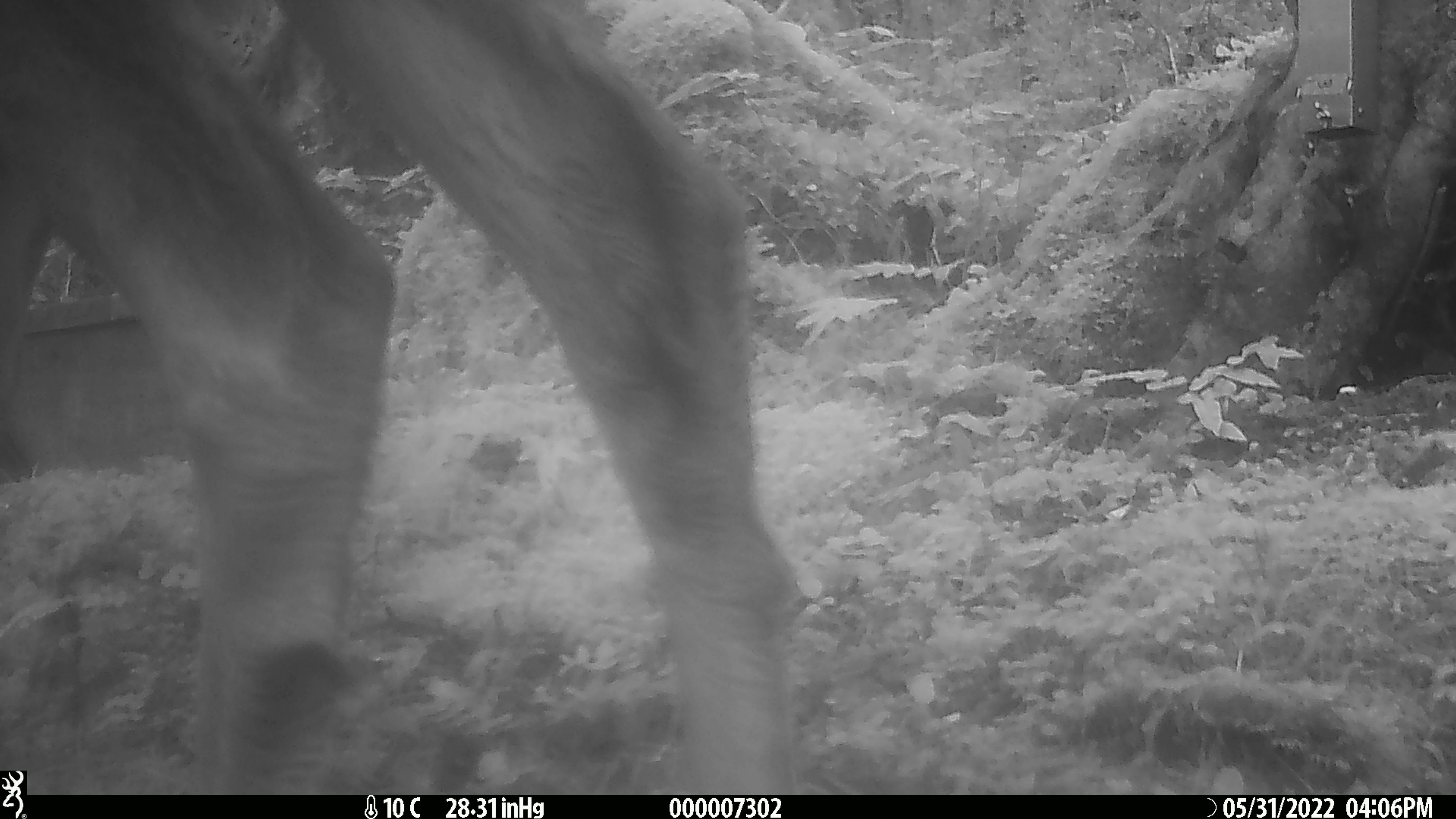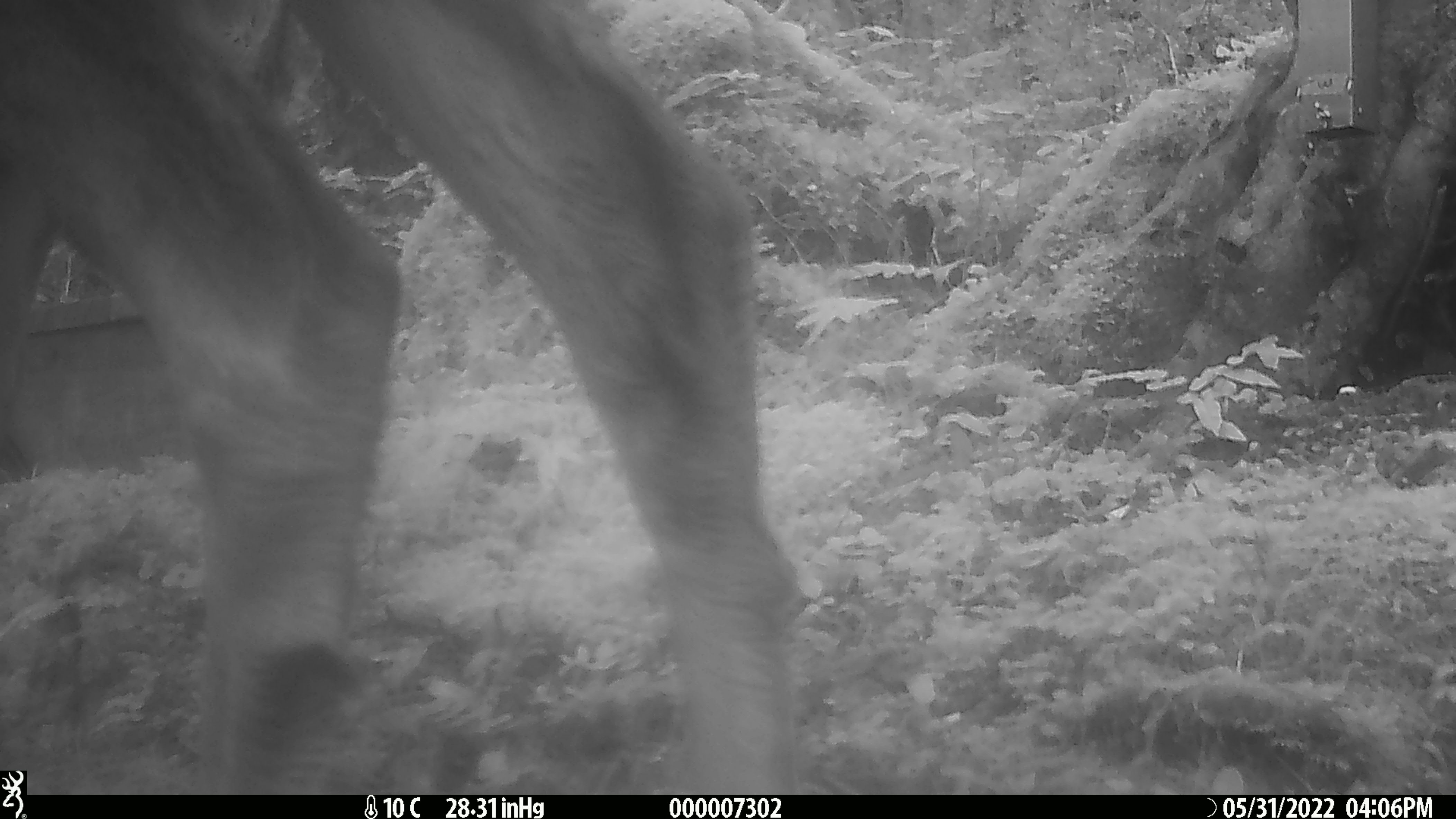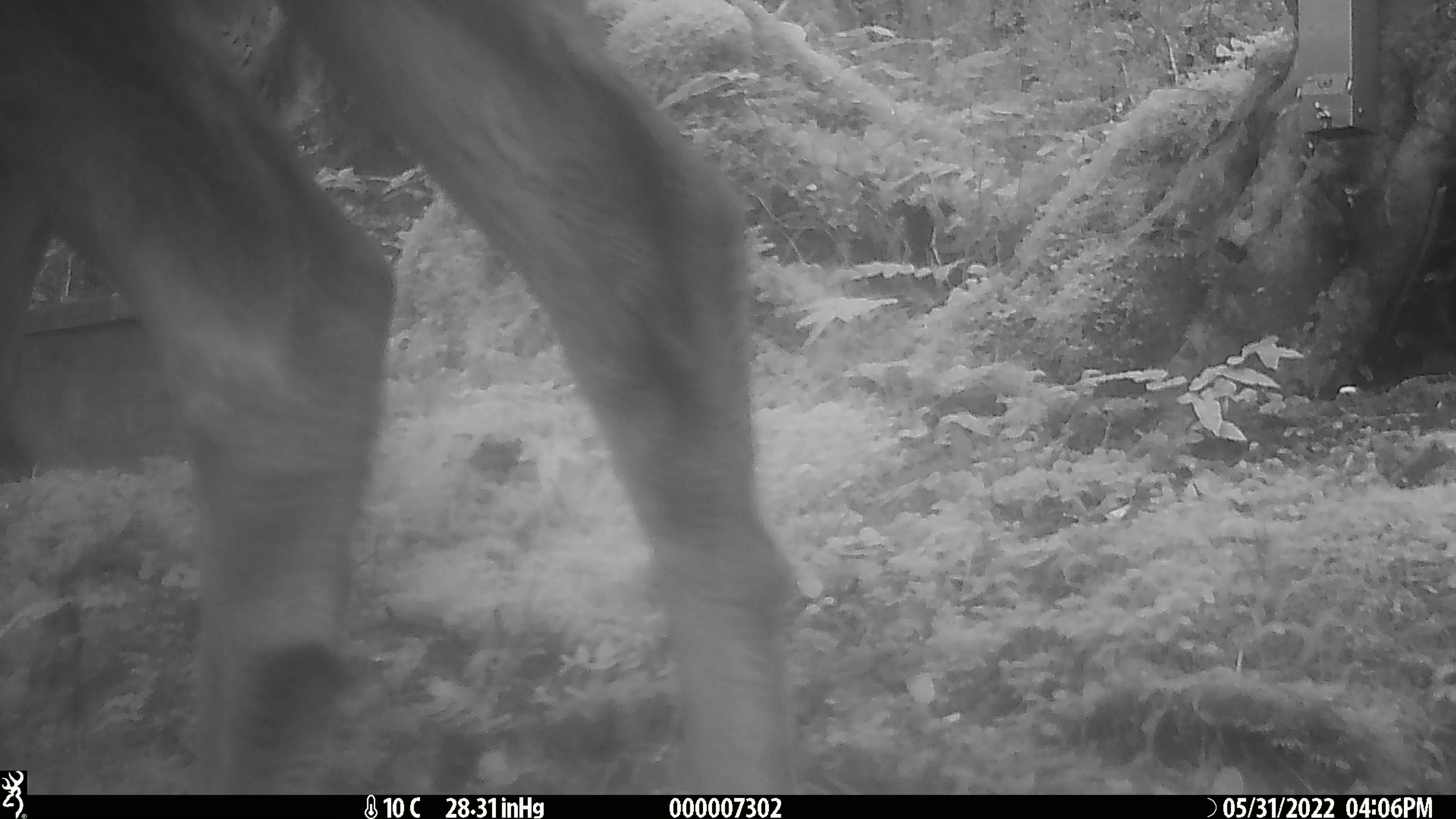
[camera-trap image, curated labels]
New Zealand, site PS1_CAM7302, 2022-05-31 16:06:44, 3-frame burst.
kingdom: Animalia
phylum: Chordata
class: Mammalia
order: Artiodactyla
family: Cervidae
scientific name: Cervidae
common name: deer